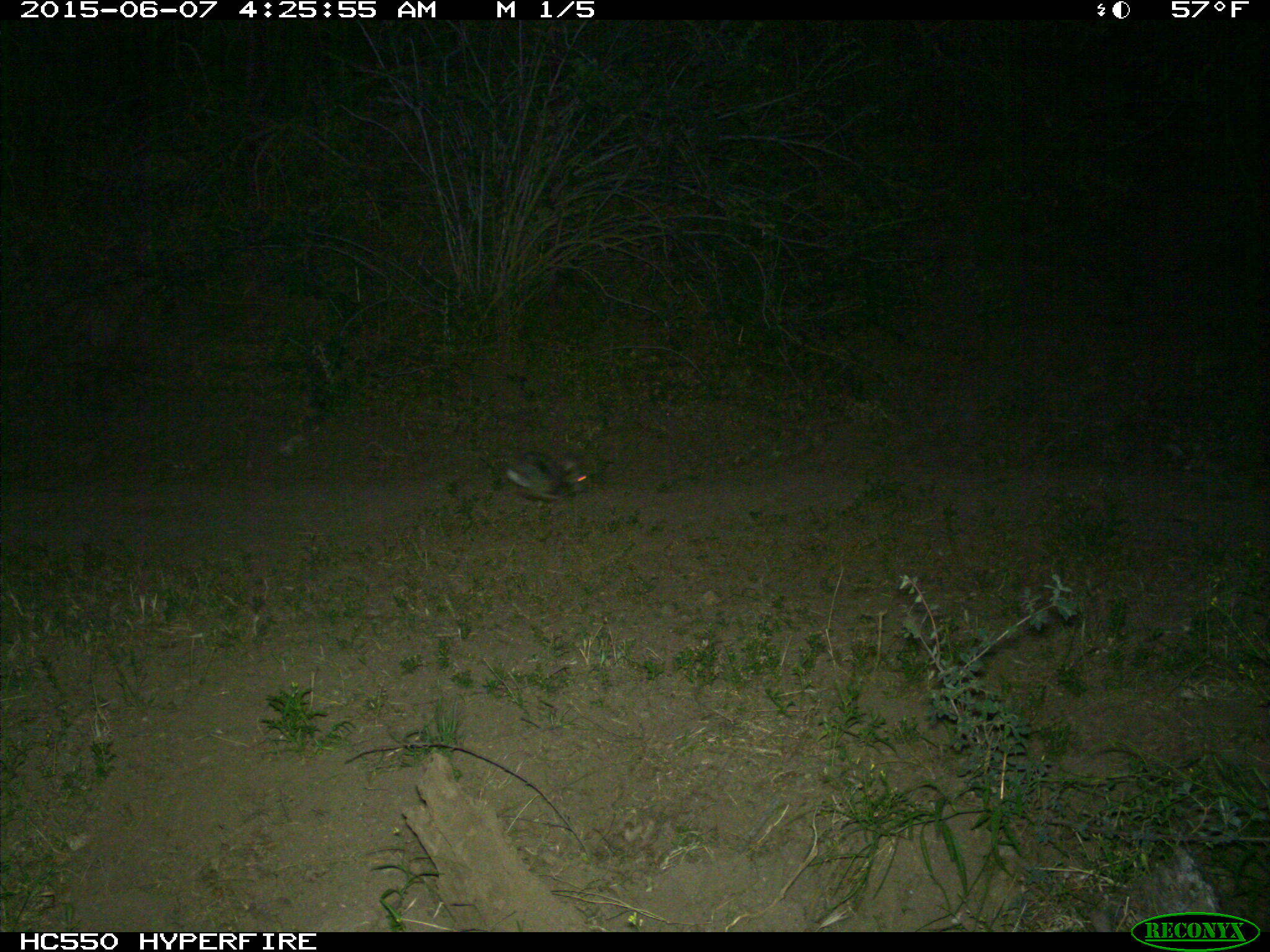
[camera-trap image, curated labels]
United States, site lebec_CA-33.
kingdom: Animalia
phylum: Chordata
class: Mammalia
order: Lagomorpha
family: Leporidae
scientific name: Leporidae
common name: rabbits and hares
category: unidentified rabbit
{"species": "unidentified rabbit (rabbits and hares) (Leporidae)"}